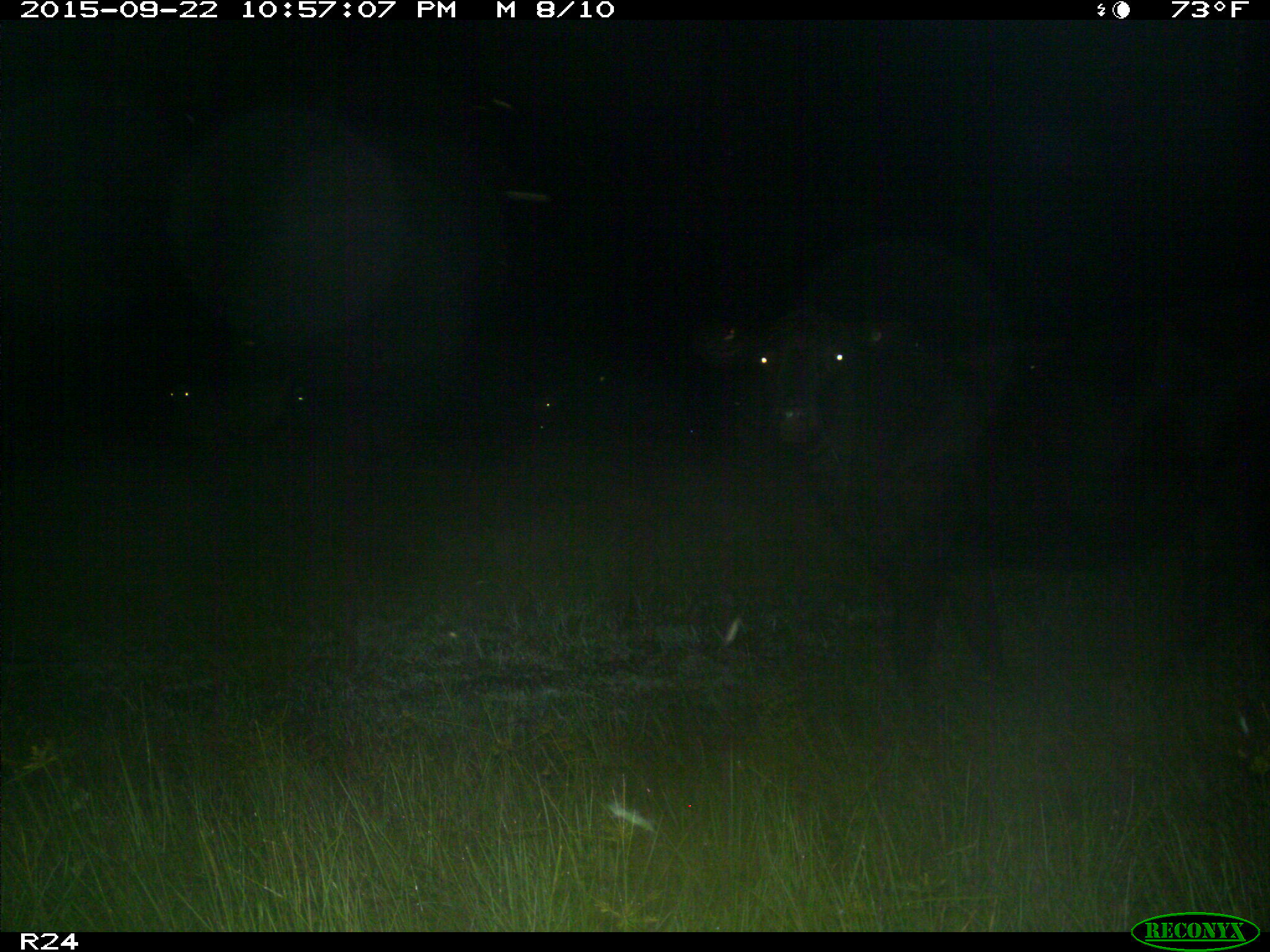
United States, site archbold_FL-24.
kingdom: Animalia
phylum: Chordata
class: Mammalia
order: Artiodactyla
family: Bovidae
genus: Bos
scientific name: Bos taurus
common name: domestic cow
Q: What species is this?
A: Bos taurus (domestic cow).